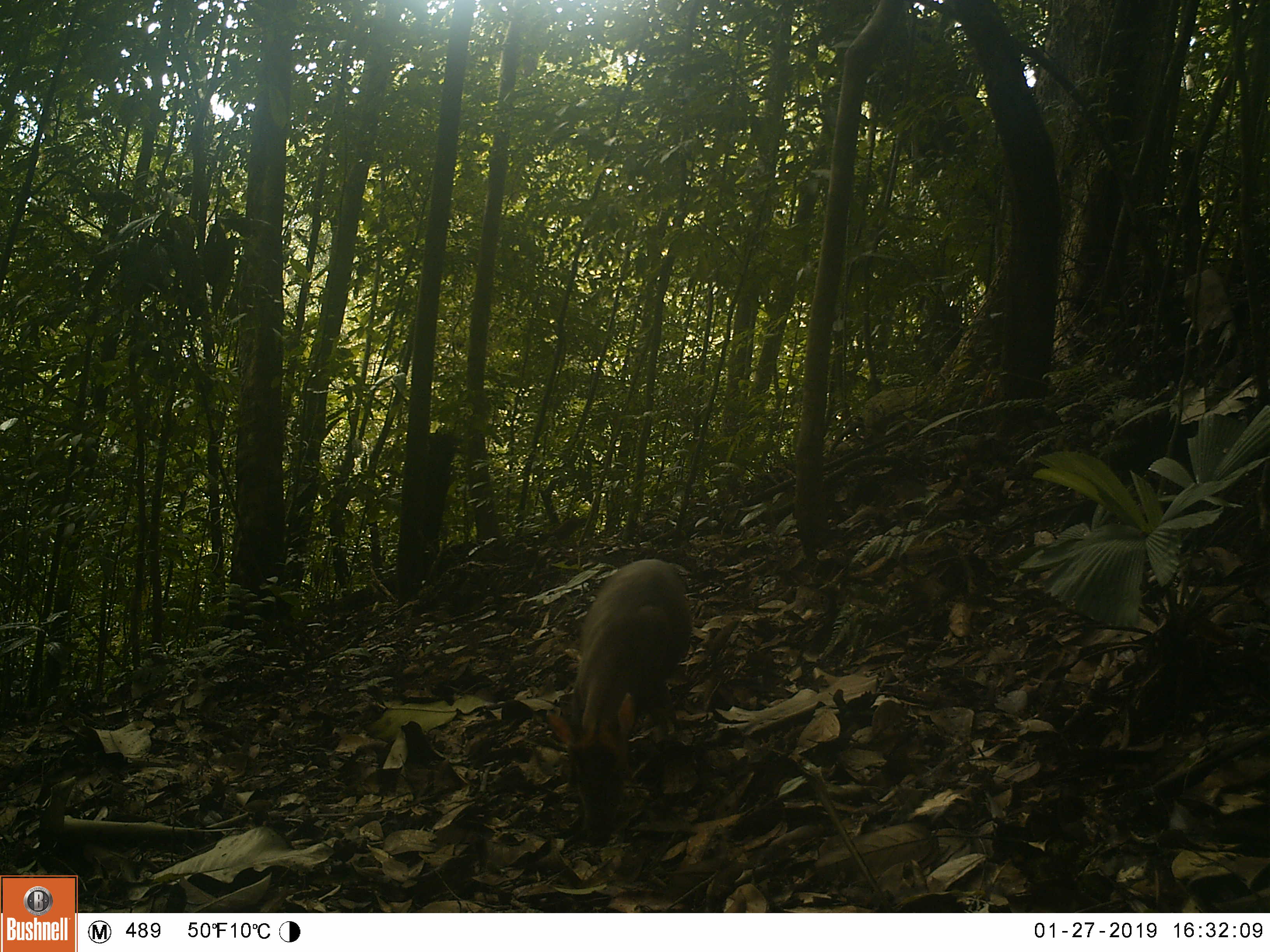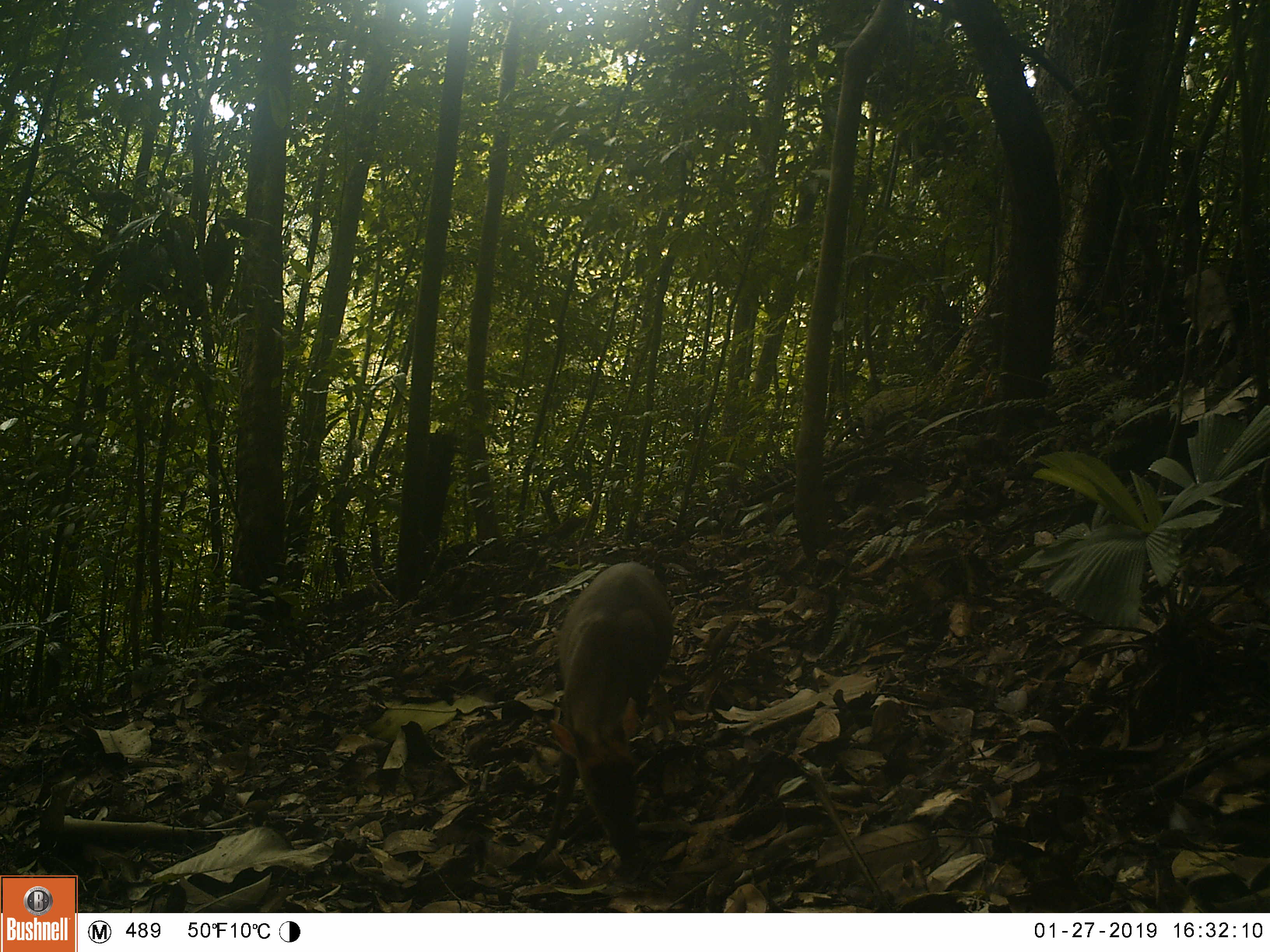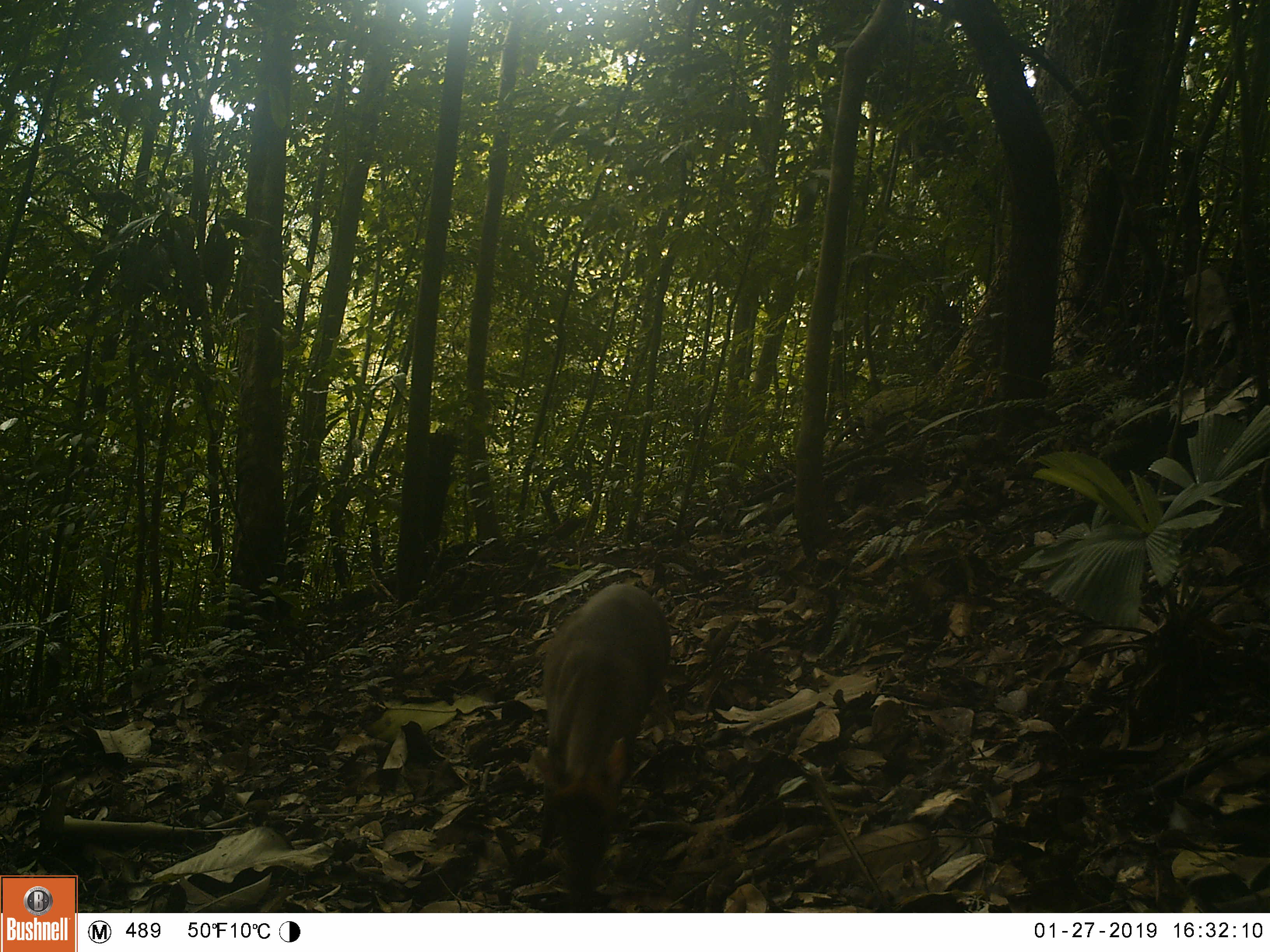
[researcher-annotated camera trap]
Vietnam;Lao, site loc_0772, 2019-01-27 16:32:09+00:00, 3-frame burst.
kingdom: Animalia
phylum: Chordata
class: Mammalia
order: Artiodactyla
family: Cervidae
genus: Muntiacus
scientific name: Muntiacus rooseveltorum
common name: roosevelt's muntjac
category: roosevelts muntjac group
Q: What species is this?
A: Roosevelts muntjac group (roosevelt's muntjac) (Muntiacus rooseveltorum).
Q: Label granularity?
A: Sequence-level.